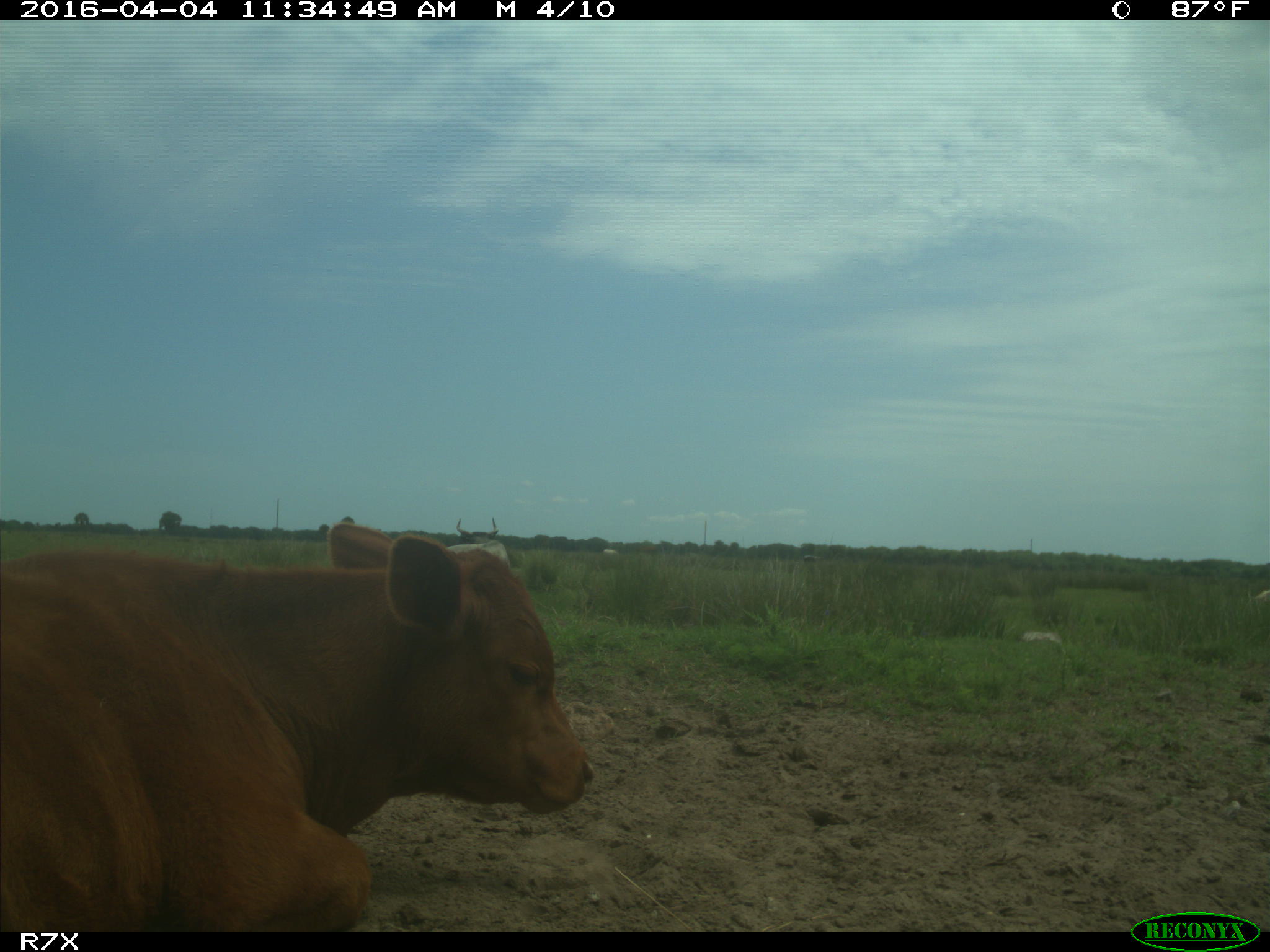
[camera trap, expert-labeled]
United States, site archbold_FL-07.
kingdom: Animalia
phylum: Chordata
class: Mammalia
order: Artiodactyla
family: Bovidae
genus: Bos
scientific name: Bos taurus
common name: domestic cow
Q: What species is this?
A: Bos taurus (domestic cow).